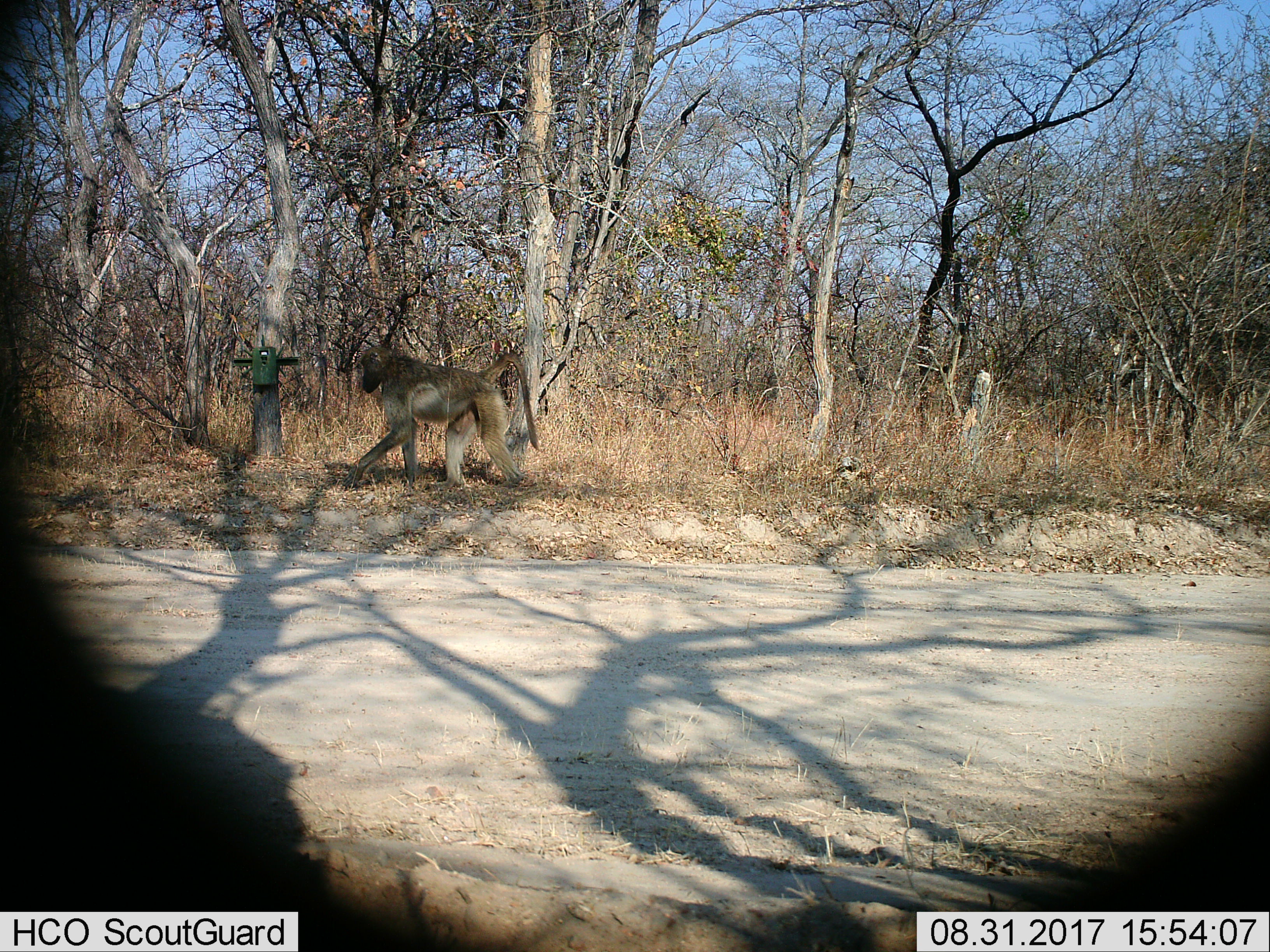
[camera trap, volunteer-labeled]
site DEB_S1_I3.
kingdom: Animalia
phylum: Chordata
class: Mammalia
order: Primates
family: Cercopithecidae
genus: Papio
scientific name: Papio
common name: baboon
Baboon (Papio), count 1. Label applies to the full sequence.